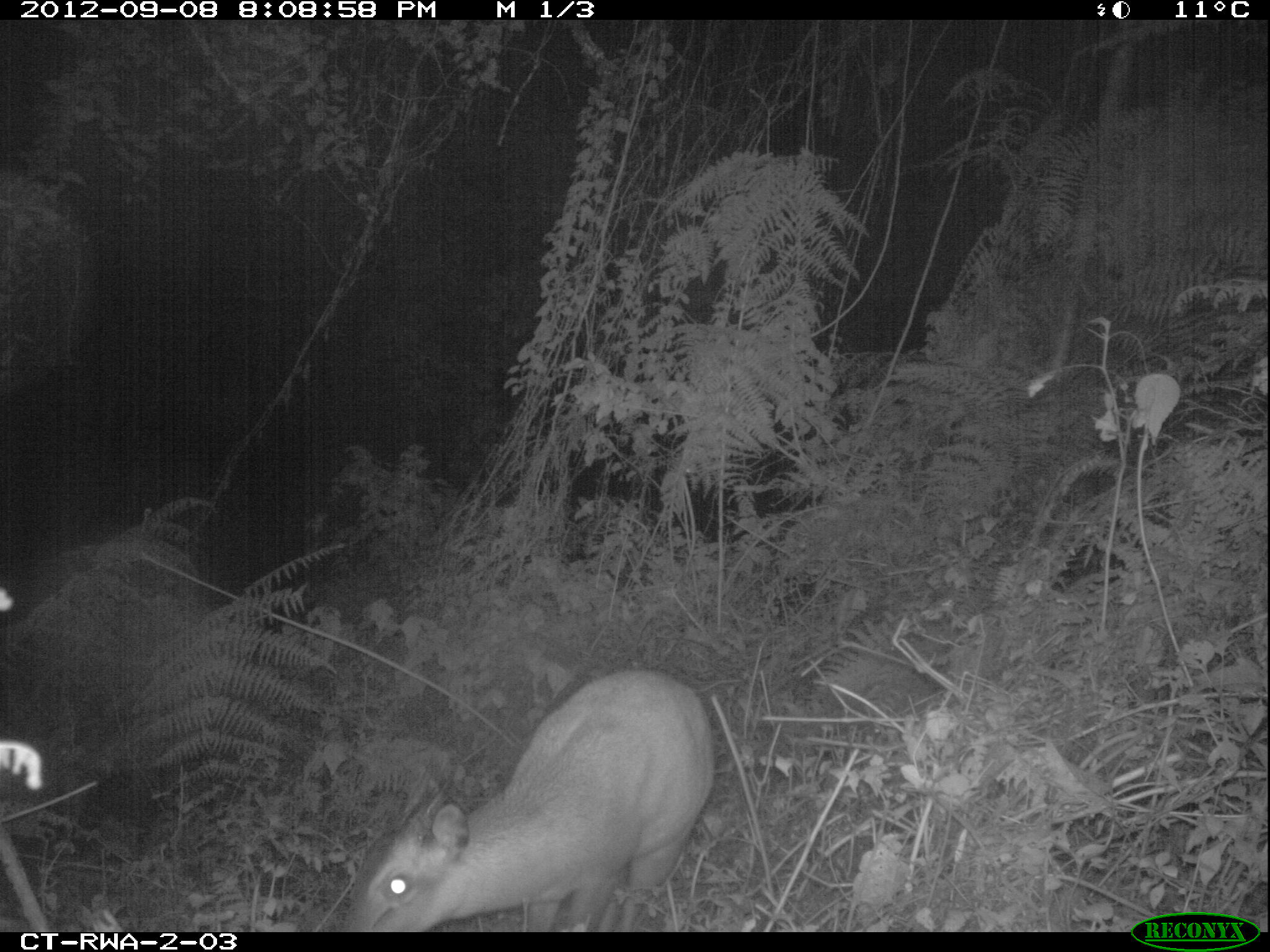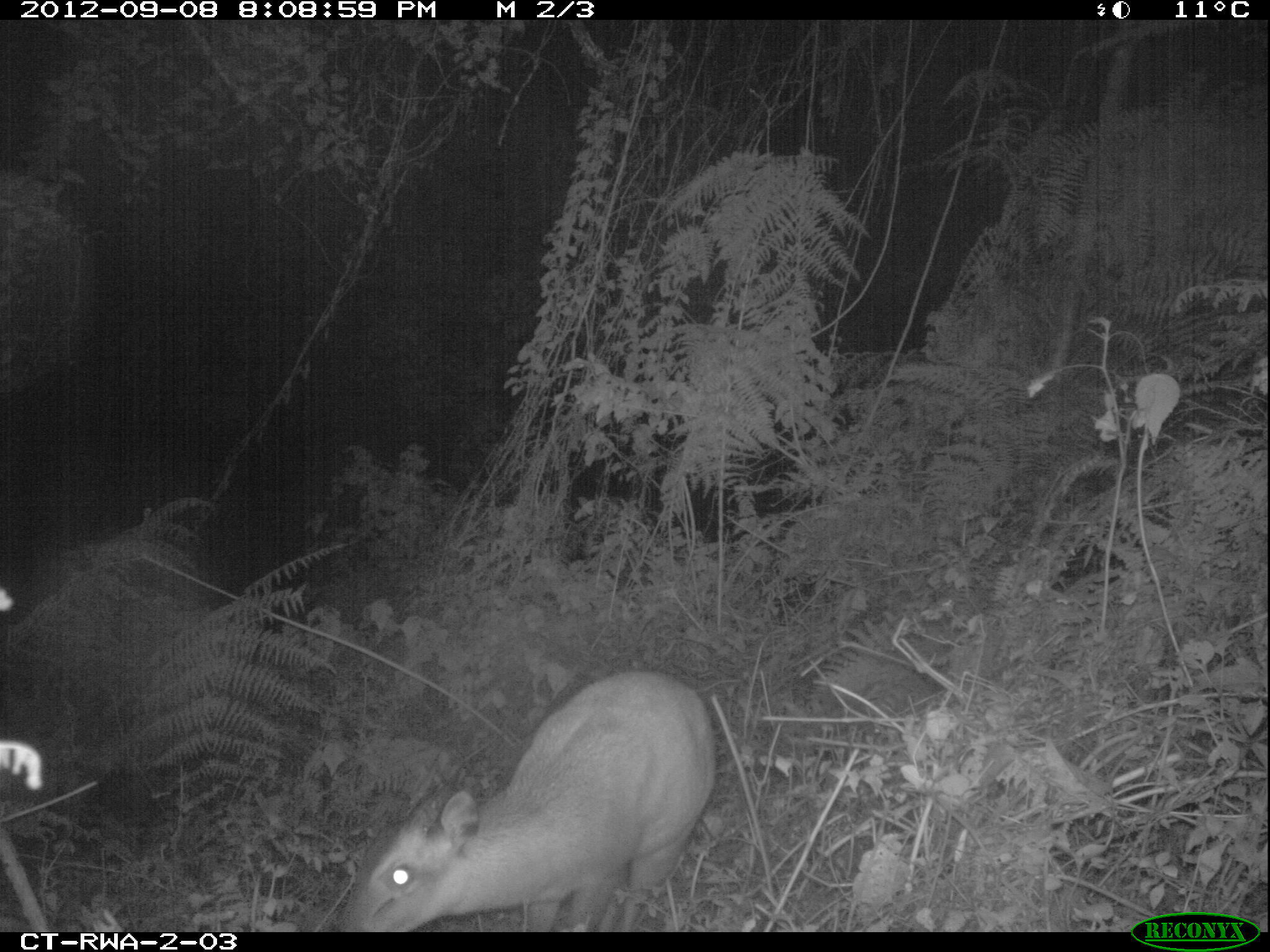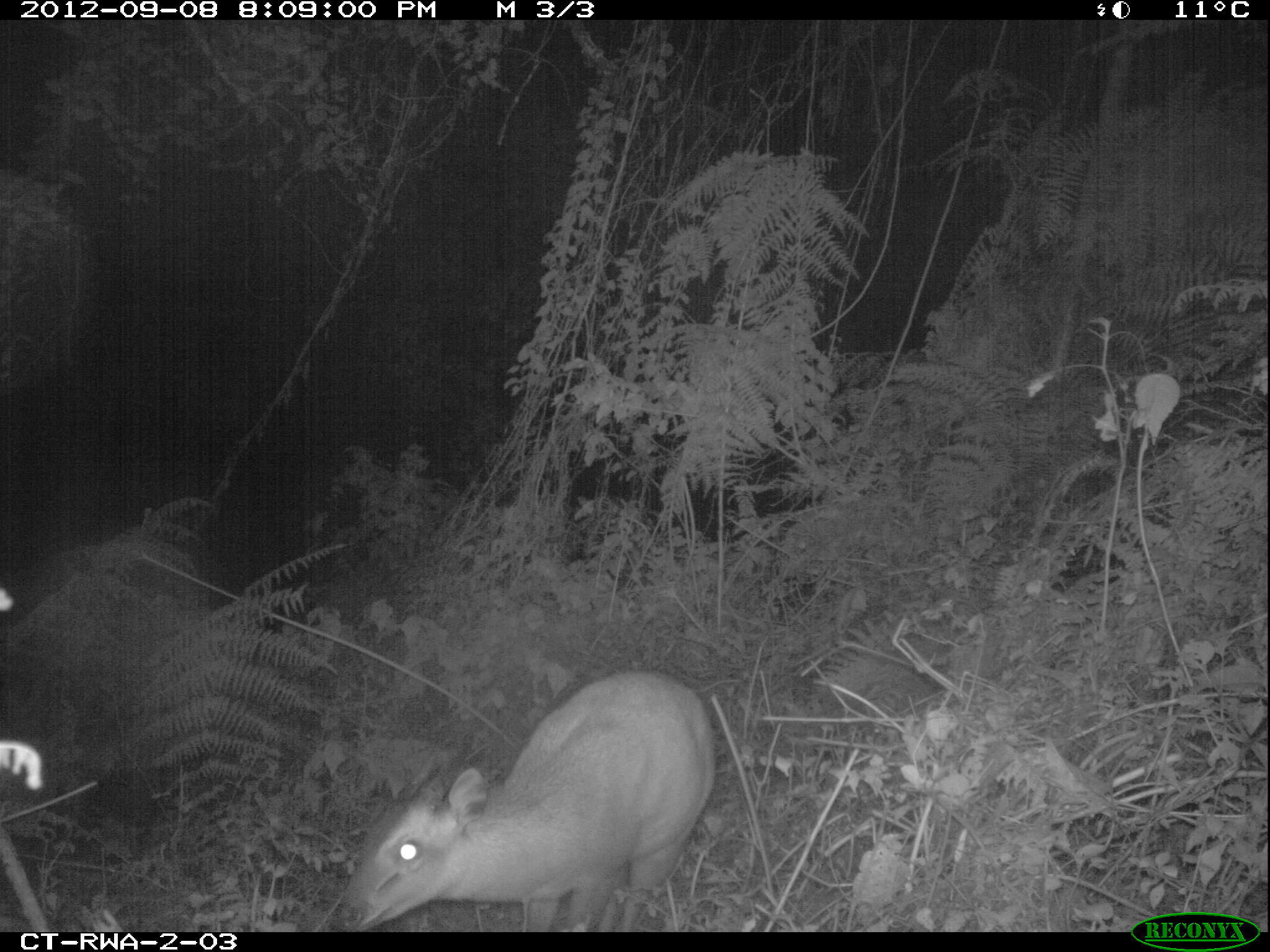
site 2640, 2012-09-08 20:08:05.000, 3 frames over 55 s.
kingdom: Animalia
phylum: Chordata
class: Mammalia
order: Artiodactyla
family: Bovidae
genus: Cephalophus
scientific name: Cephalophus nigrifrons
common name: black-fronted duiker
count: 1